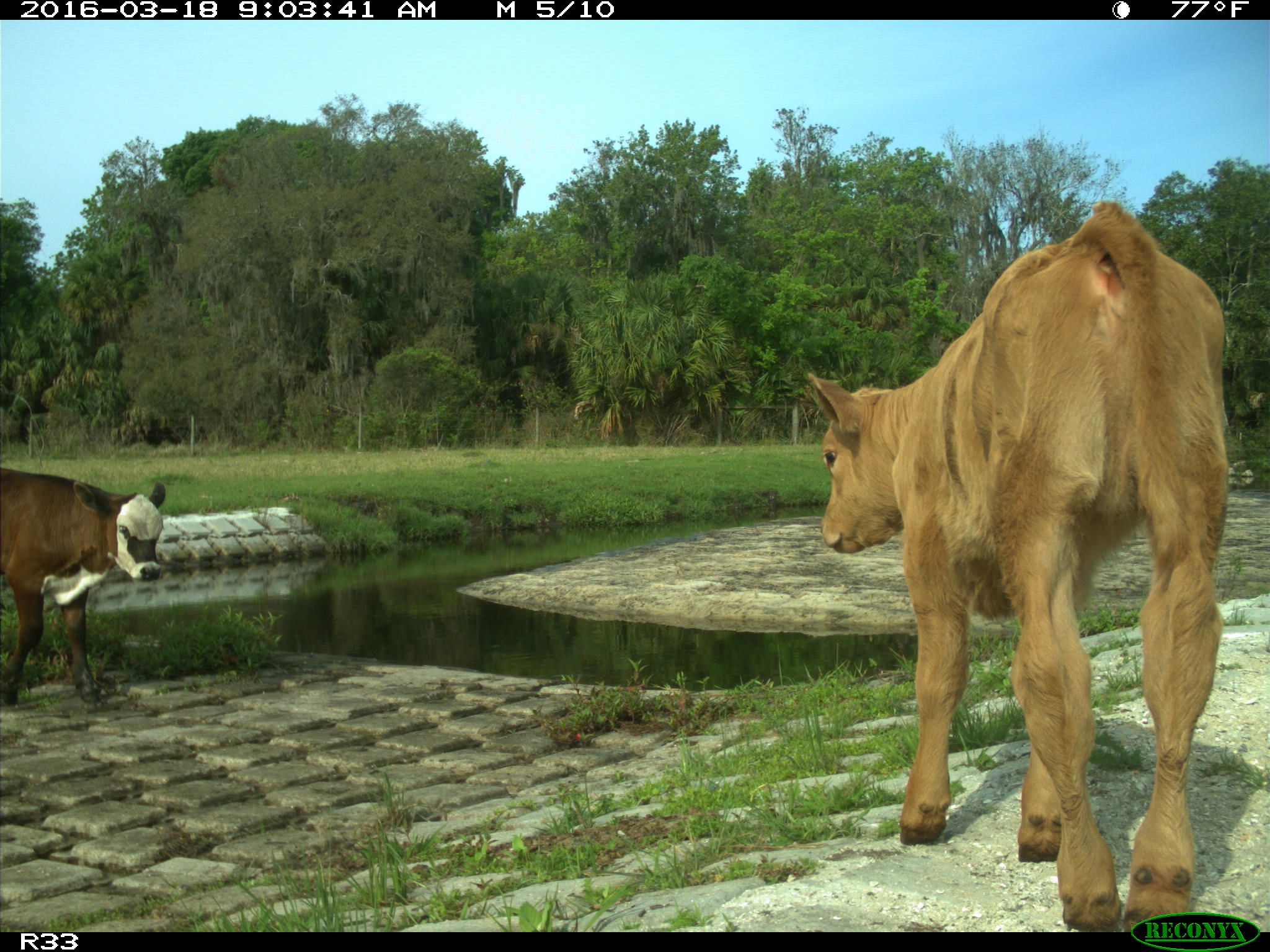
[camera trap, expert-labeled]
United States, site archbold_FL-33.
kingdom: Animalia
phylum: Chordata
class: Mammalia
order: Artiodactyla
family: Bovidae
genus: Bos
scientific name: Bos taurus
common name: domestic cow